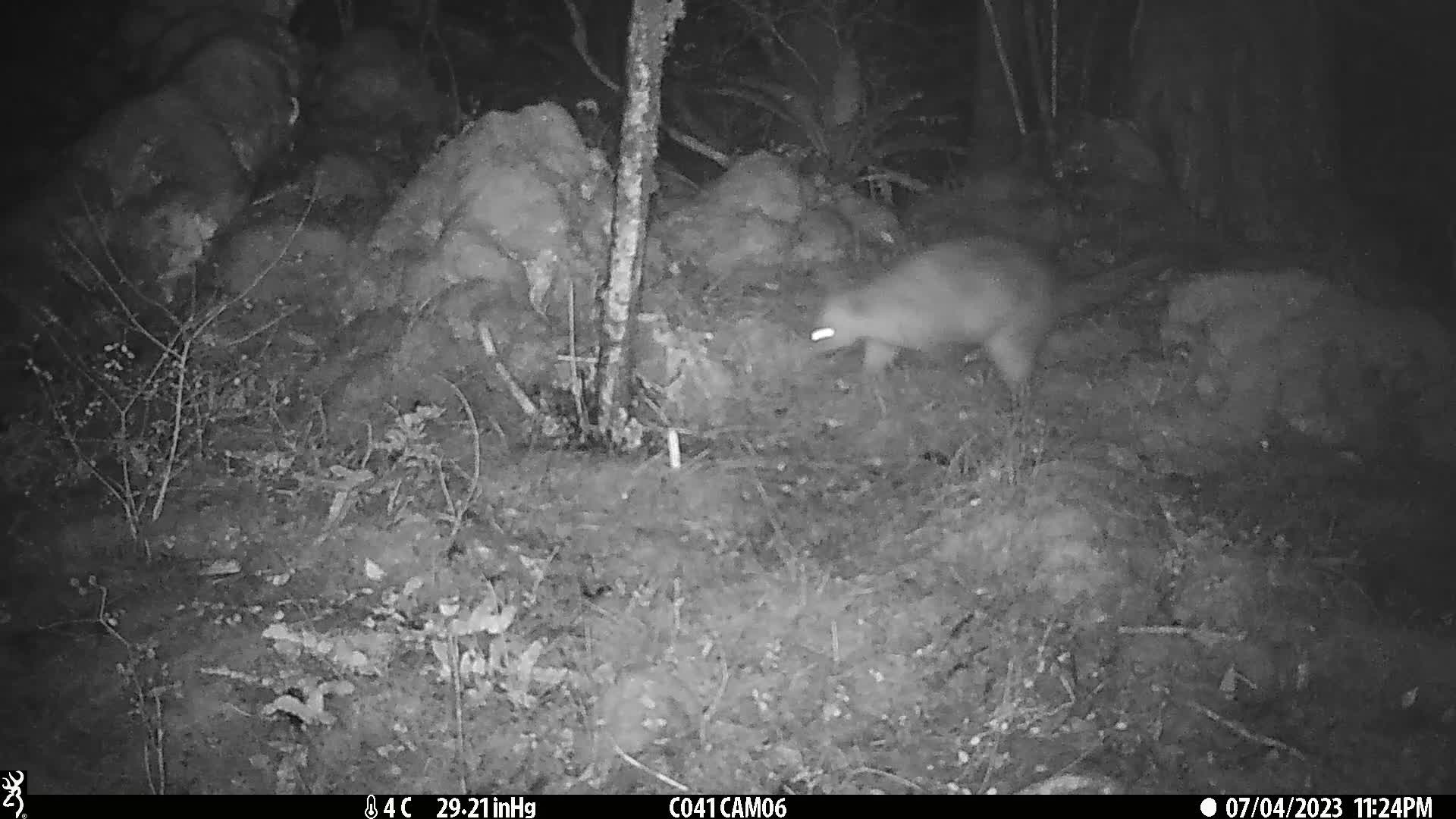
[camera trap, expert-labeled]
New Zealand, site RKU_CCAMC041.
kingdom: Animalia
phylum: Chordata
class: Mammalia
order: Diprotodontia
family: Phalangeridae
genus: Trichosurus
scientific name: Trichosurus vulpecula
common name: common brushtail possum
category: possum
Possum (common brushtail possum) (Trichosurus vulpecula).